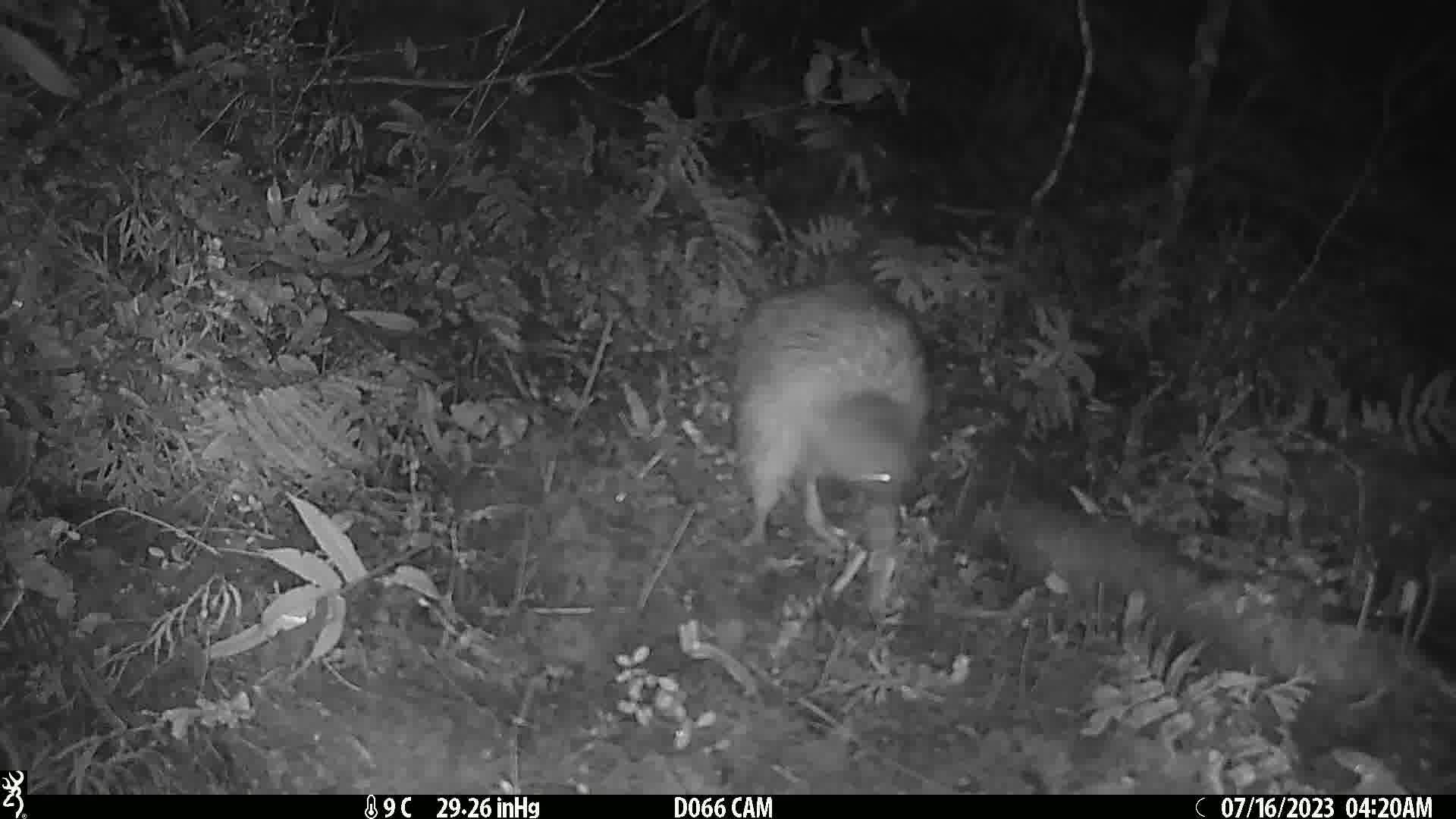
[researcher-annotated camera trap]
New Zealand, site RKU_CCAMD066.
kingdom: Animalia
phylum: Chordata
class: Aves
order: Apterygiformes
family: Apterygidae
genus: Apteryx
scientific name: Apteryx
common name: kiwi